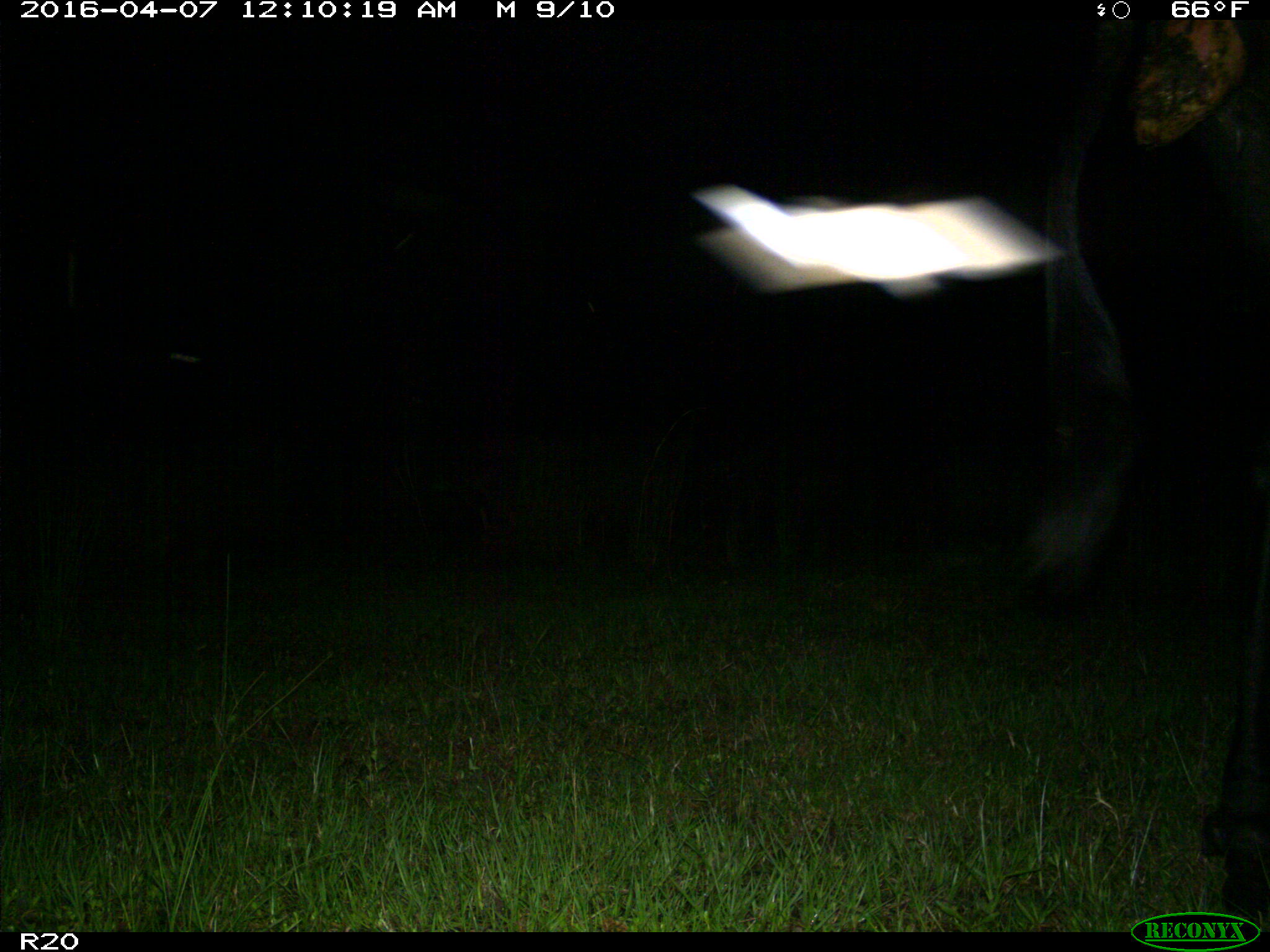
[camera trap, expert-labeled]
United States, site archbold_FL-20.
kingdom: Animalia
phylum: Chordata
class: Mammalia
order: Artiodactyla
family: Bovidae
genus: Bos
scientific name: Bos taurus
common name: domestic cow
Bos taurus (domestic cow).